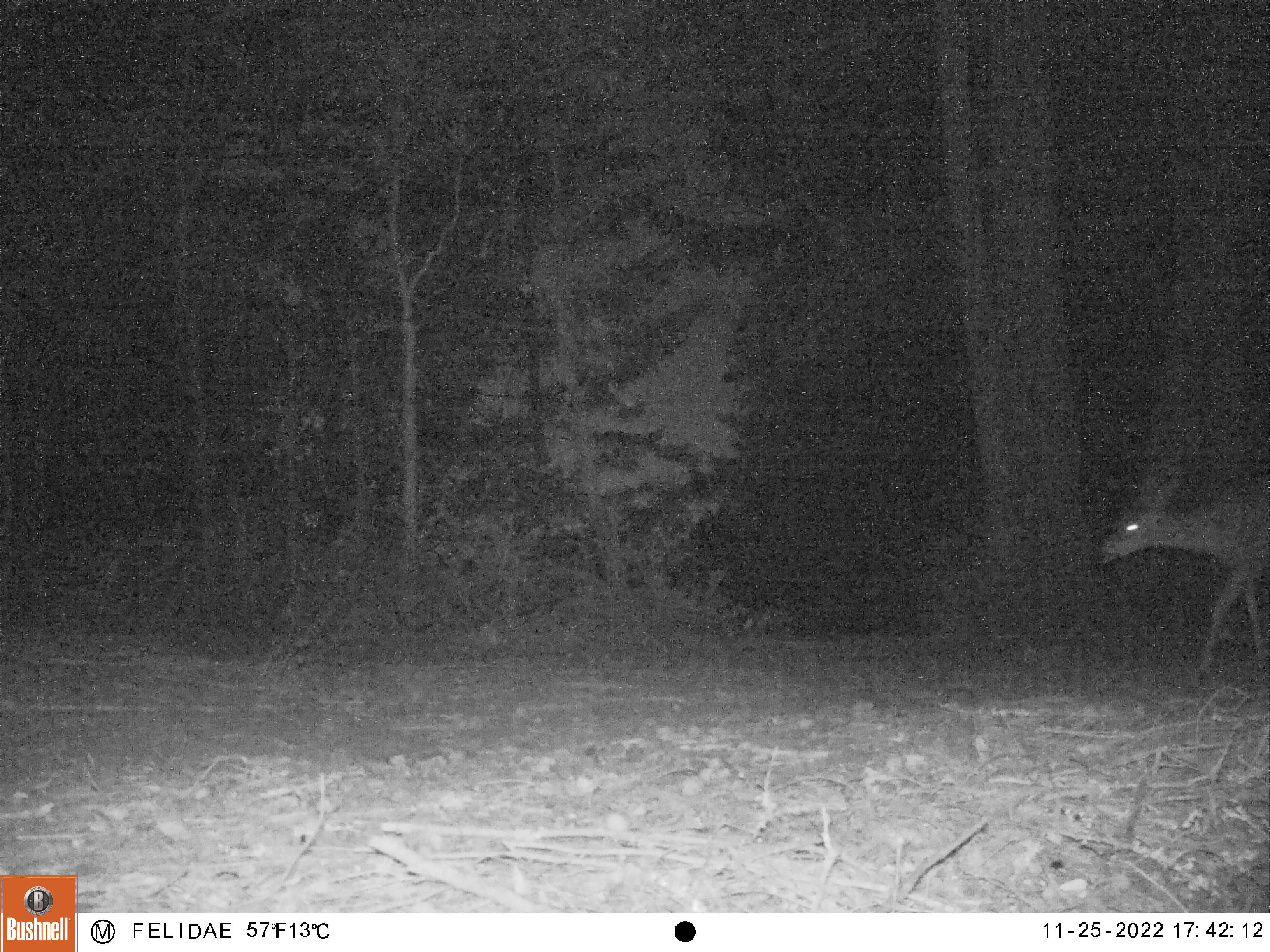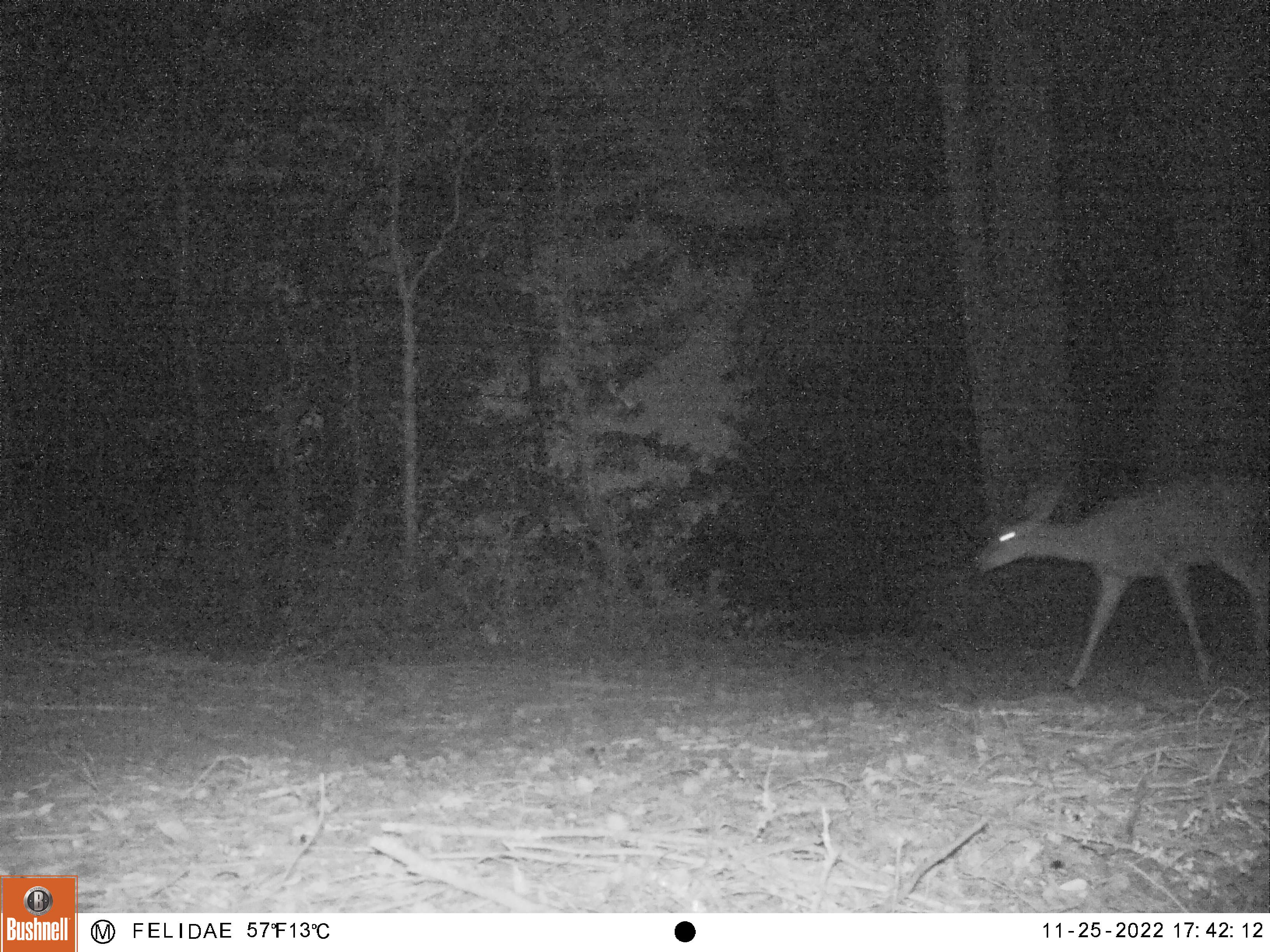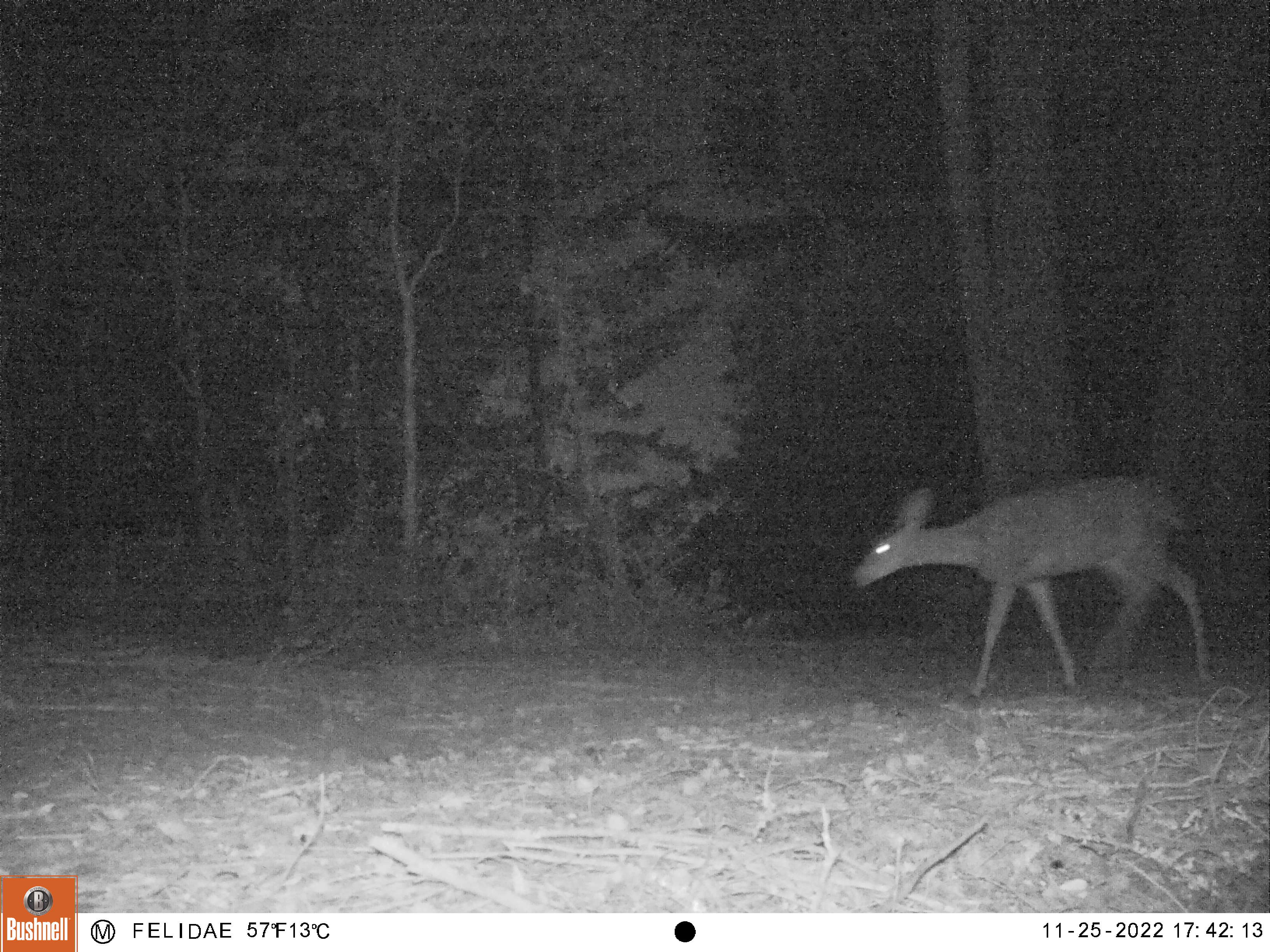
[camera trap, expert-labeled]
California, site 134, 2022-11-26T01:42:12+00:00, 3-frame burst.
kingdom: Animalia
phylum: Chordata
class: Mammalia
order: Artiodactyla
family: Cervidae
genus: Odocoileus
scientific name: Odocoileus hemionus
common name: mule deer